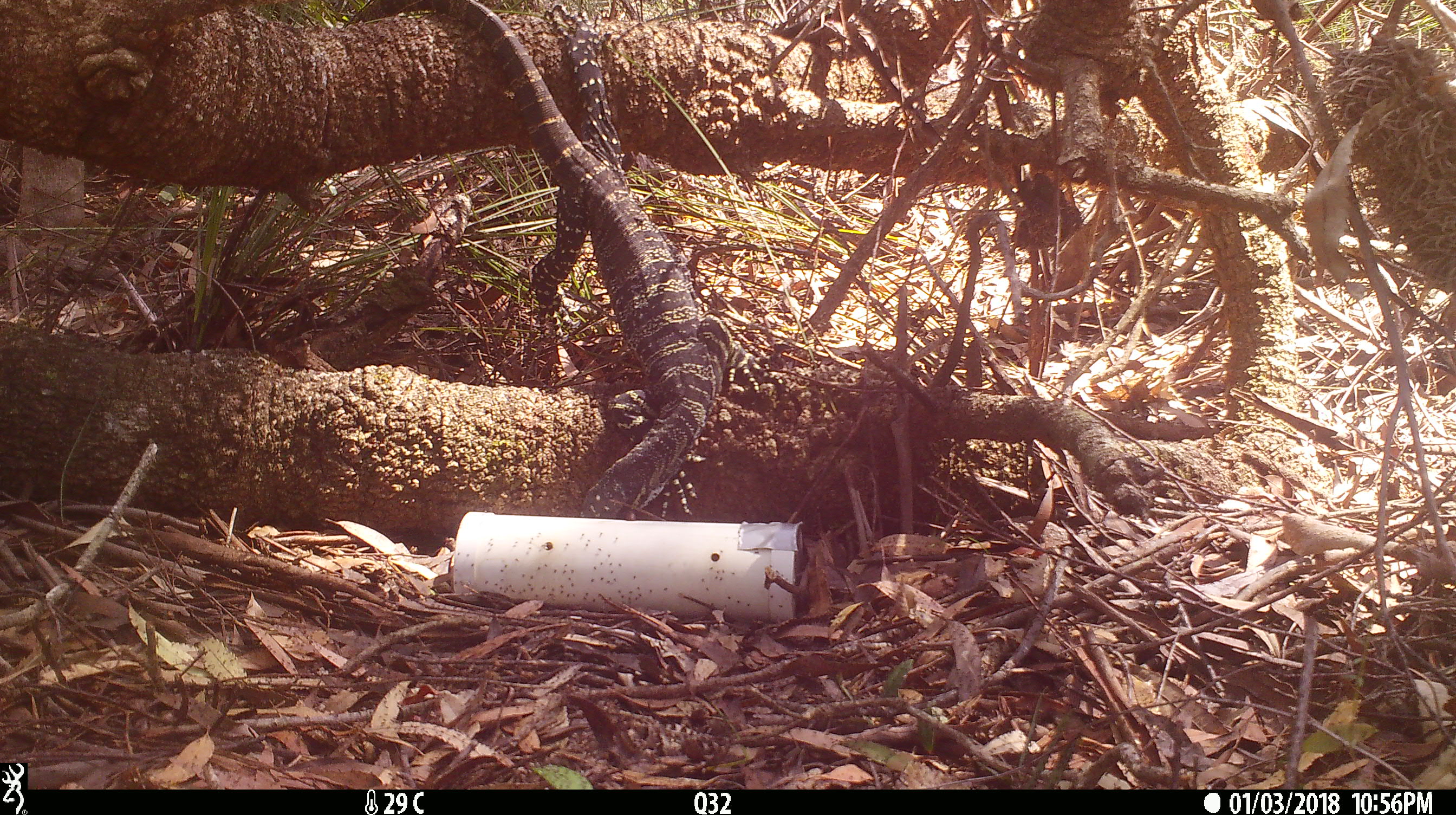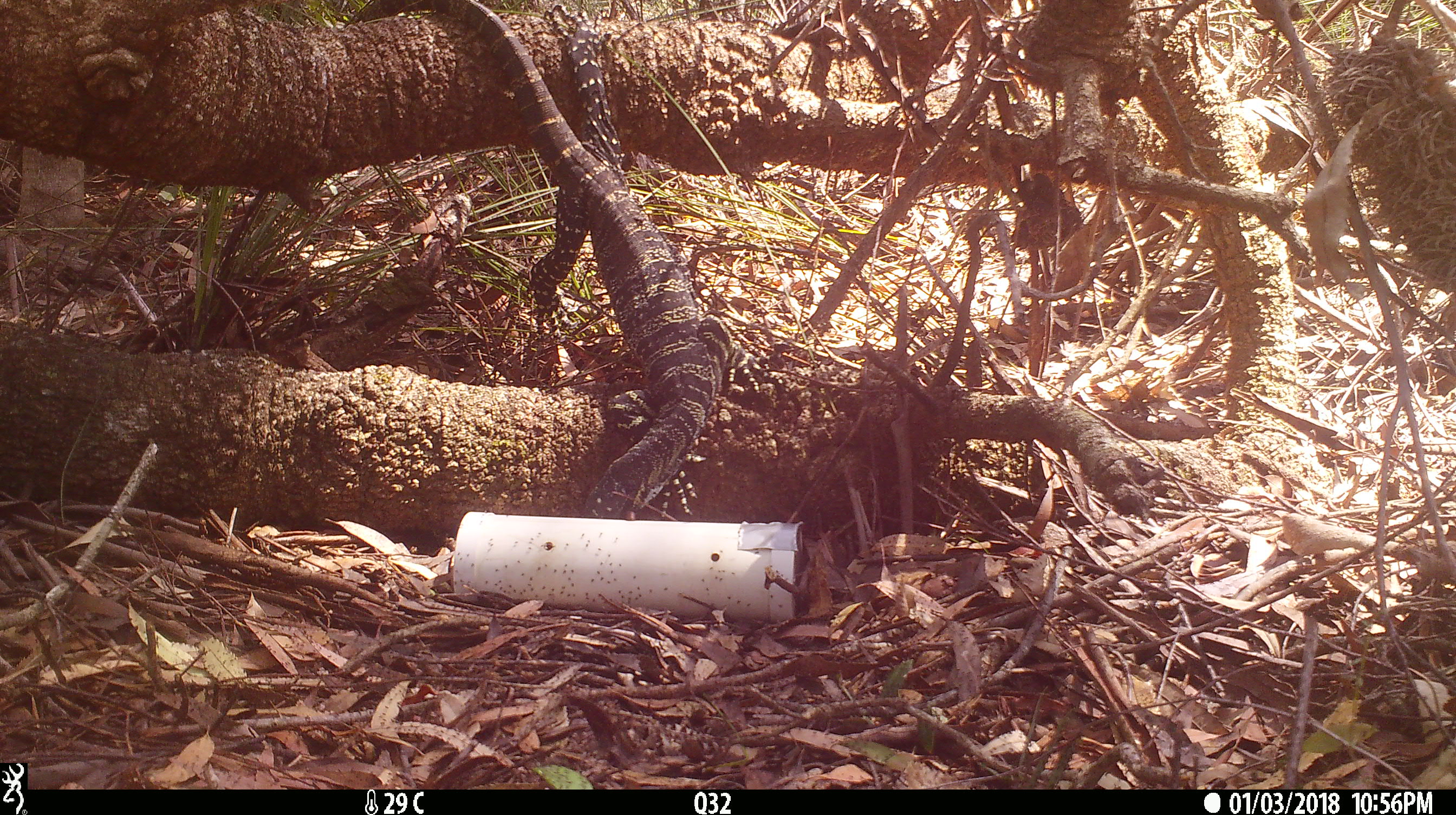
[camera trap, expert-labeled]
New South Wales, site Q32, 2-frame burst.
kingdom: Animalia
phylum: Chordata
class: Reptilia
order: Squamata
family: Varanidae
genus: Varanus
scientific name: Varanus varius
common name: lace monitor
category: goanna